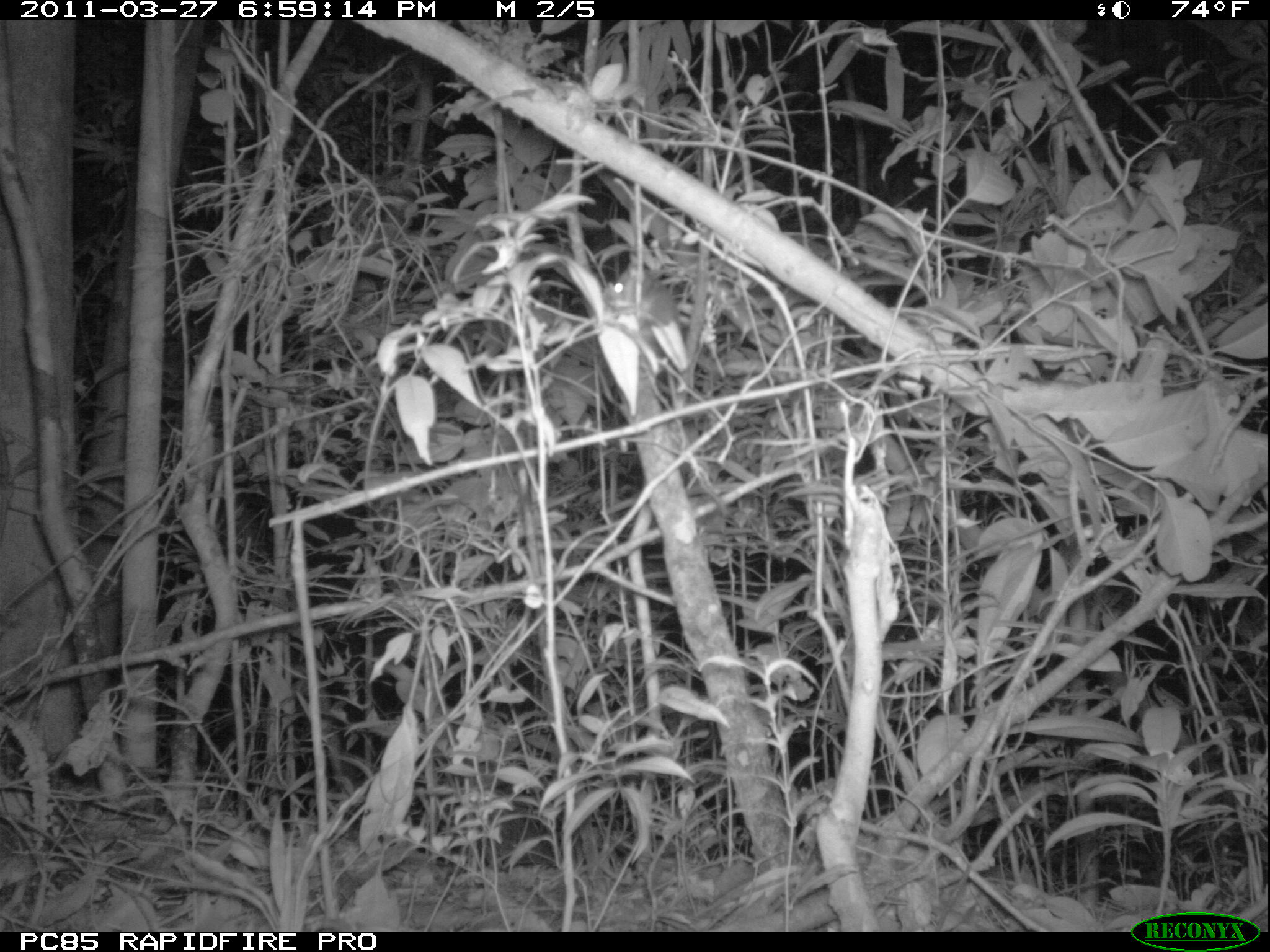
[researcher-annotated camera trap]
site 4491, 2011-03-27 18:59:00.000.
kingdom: Animalia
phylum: Chordata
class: Mammalia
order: Primates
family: Cheirogaleidae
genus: Microcebus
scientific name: Microcebus murinus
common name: grey mouse lemur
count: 1